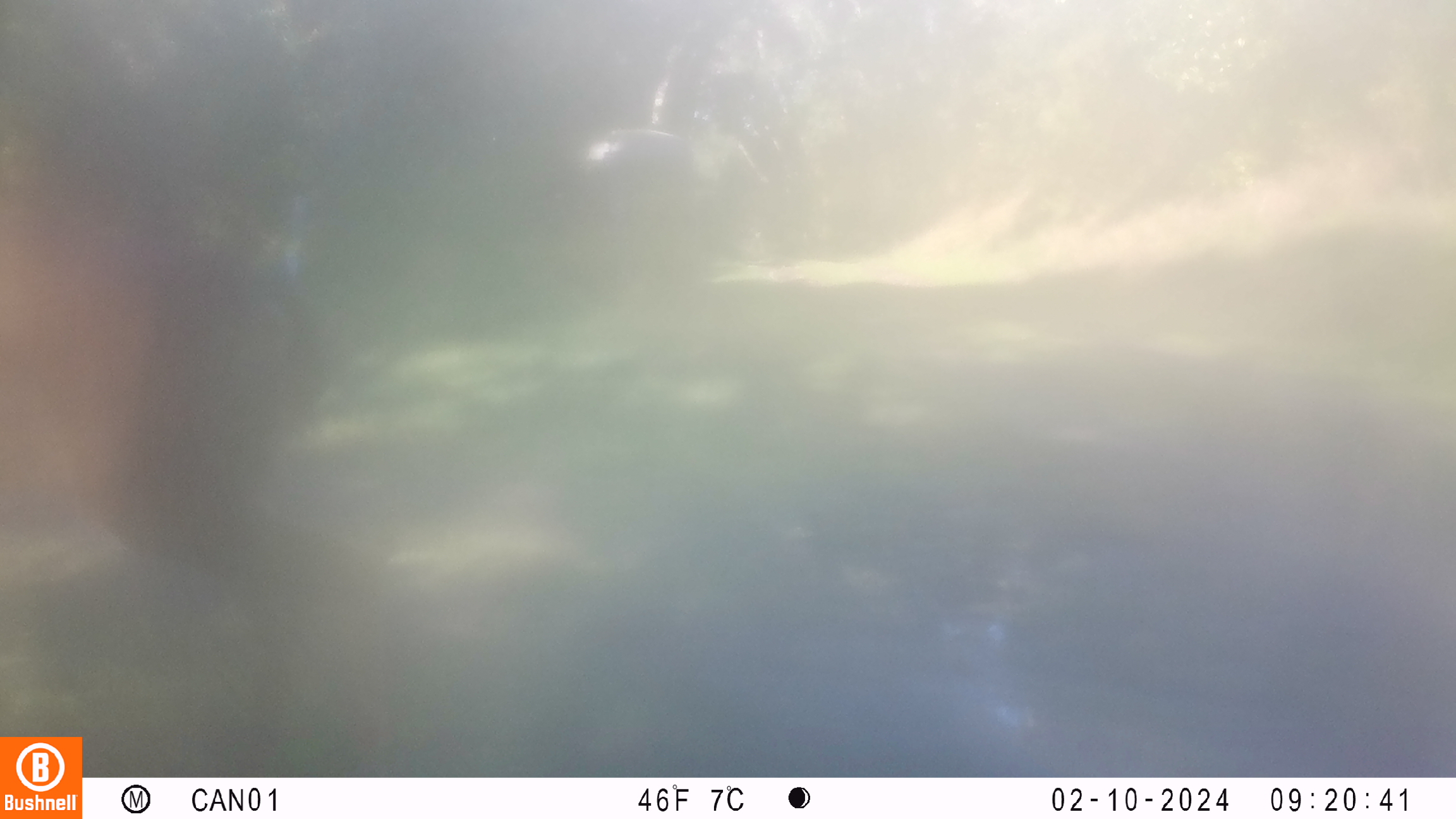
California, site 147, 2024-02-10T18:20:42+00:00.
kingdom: Animalia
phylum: Chordata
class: Mammalia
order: Artiodactyla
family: Cervidae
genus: Odocoileus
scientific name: Odocoileus hemionus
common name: mule deer